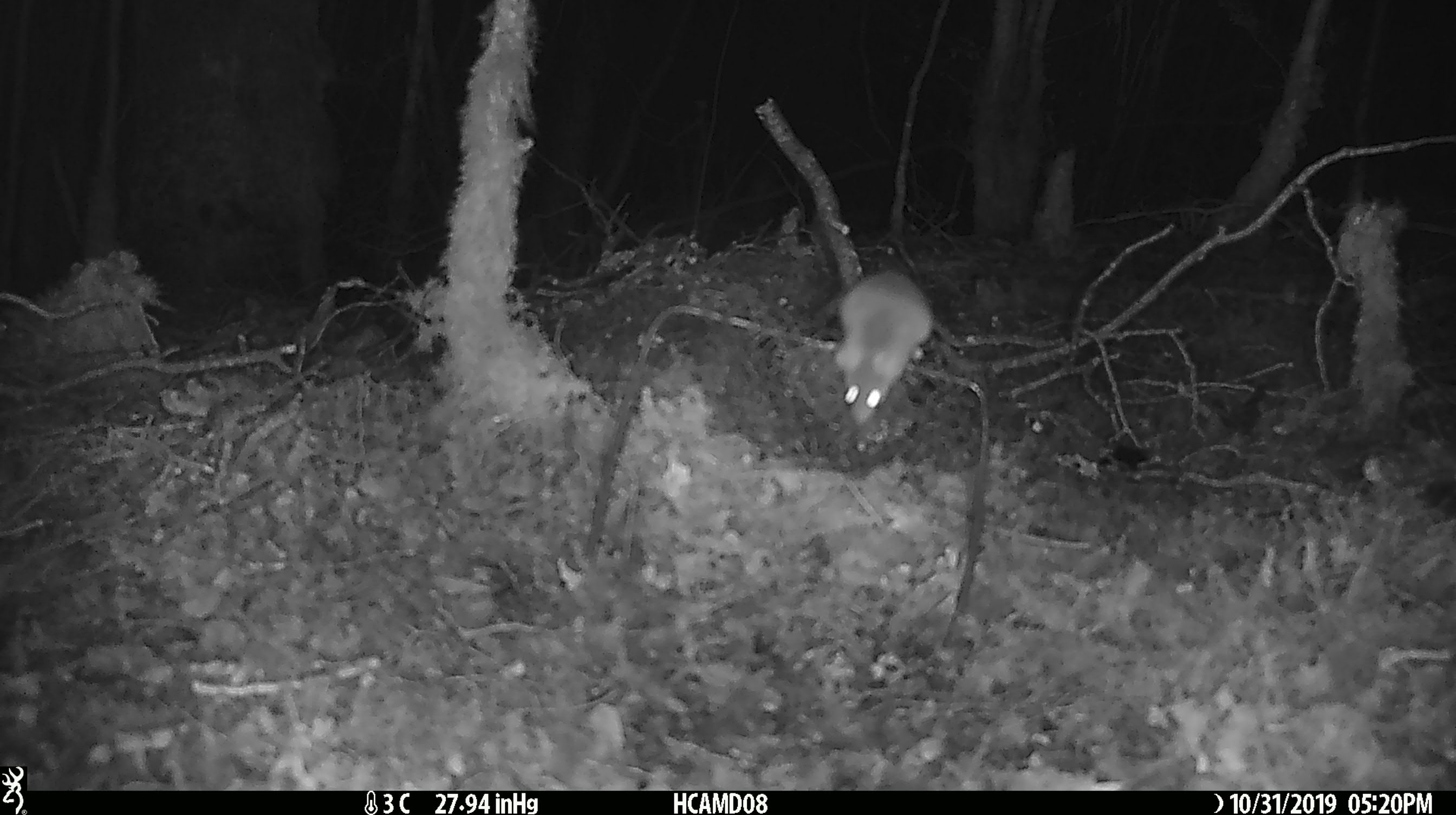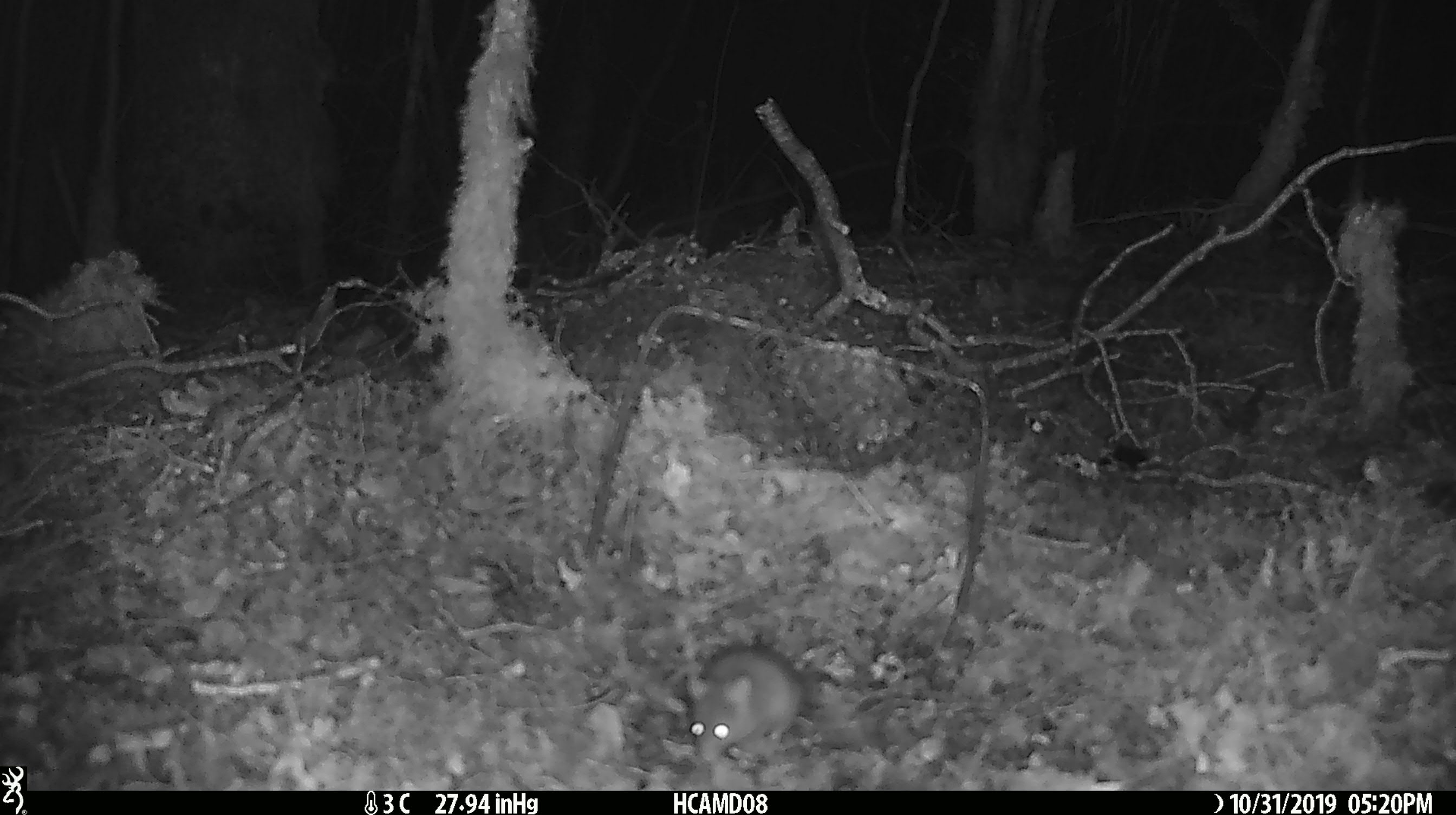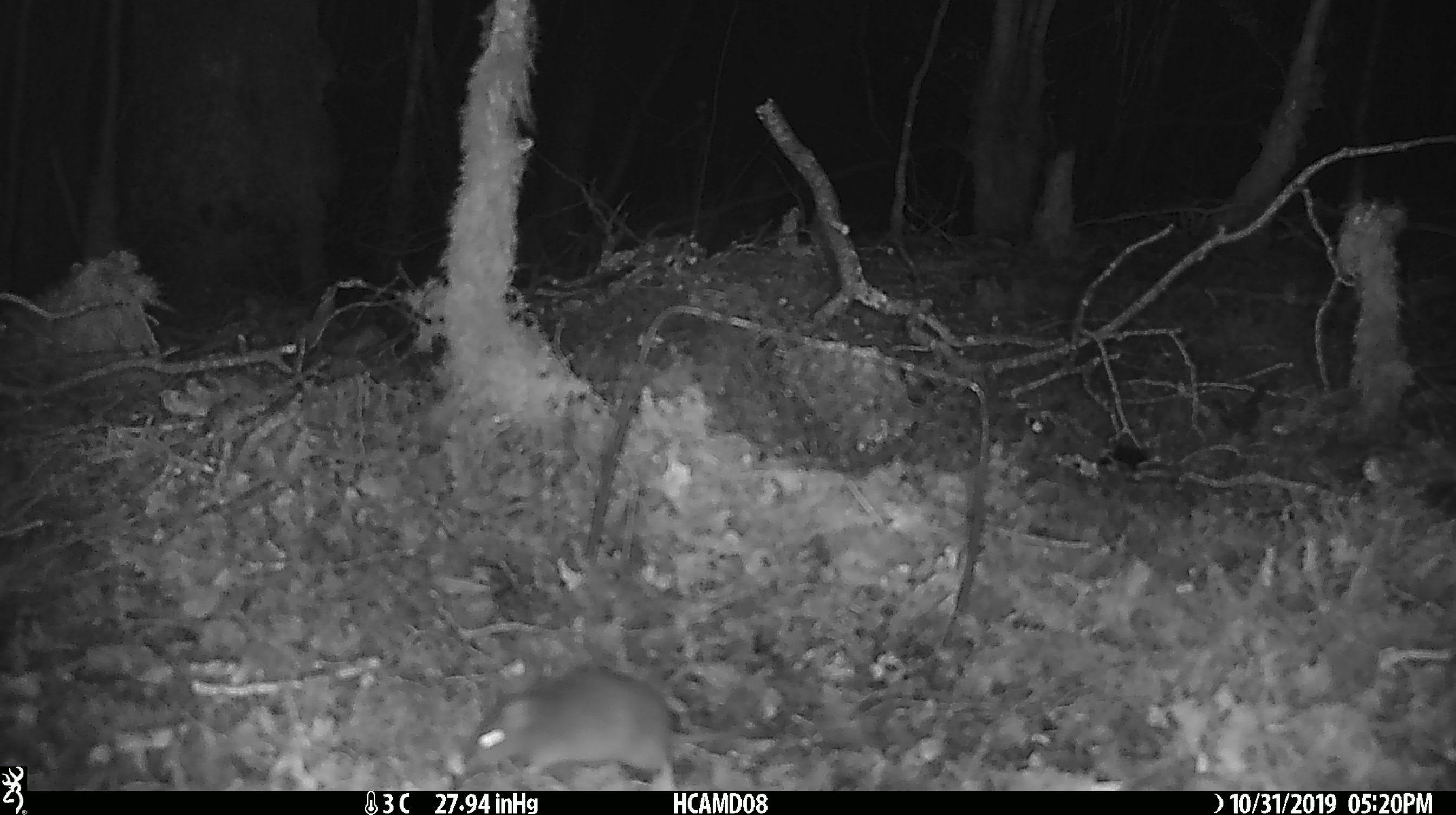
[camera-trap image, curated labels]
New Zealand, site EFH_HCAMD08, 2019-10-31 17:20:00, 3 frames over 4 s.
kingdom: Animalia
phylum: Chordata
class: Mammalia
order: Rodentia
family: Muridae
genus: Mus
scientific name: Mus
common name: mouse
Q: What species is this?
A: Mouse (Mus).